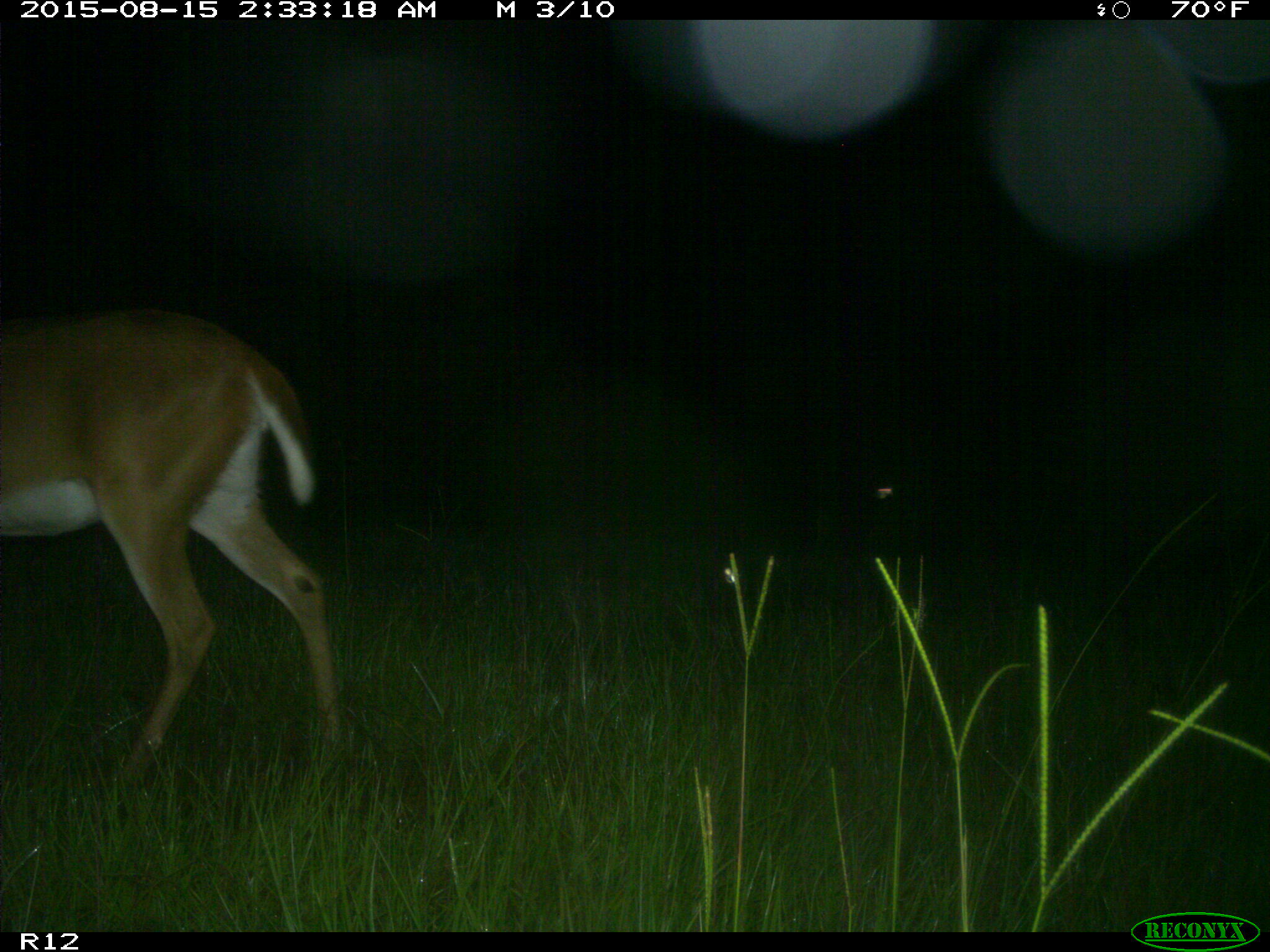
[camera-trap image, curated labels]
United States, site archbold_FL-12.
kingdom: Animalia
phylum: Chordata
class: Mammalia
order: Artiodactyla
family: Cervidae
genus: Odocoileus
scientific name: Odocoileus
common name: deer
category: unidentified deer